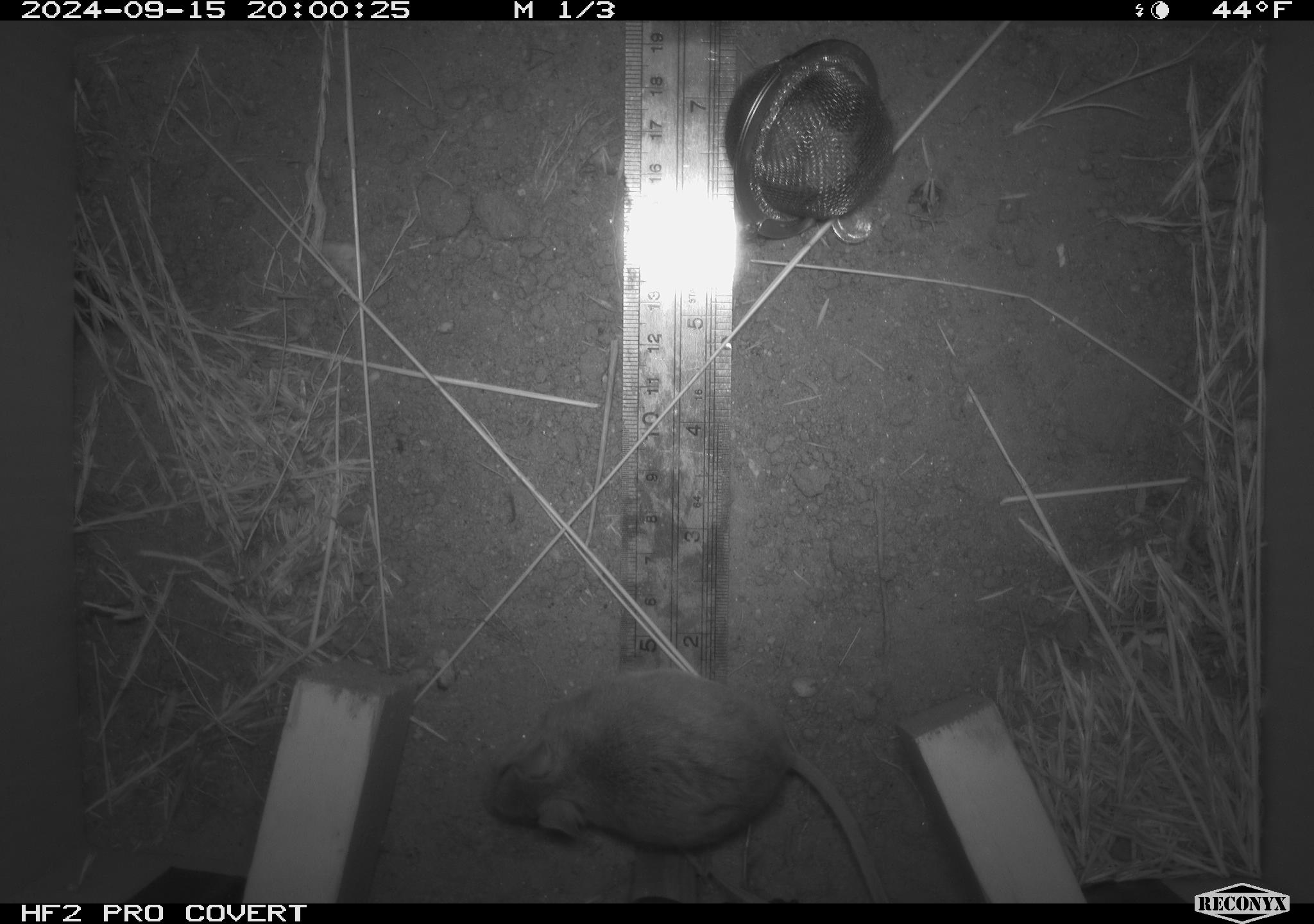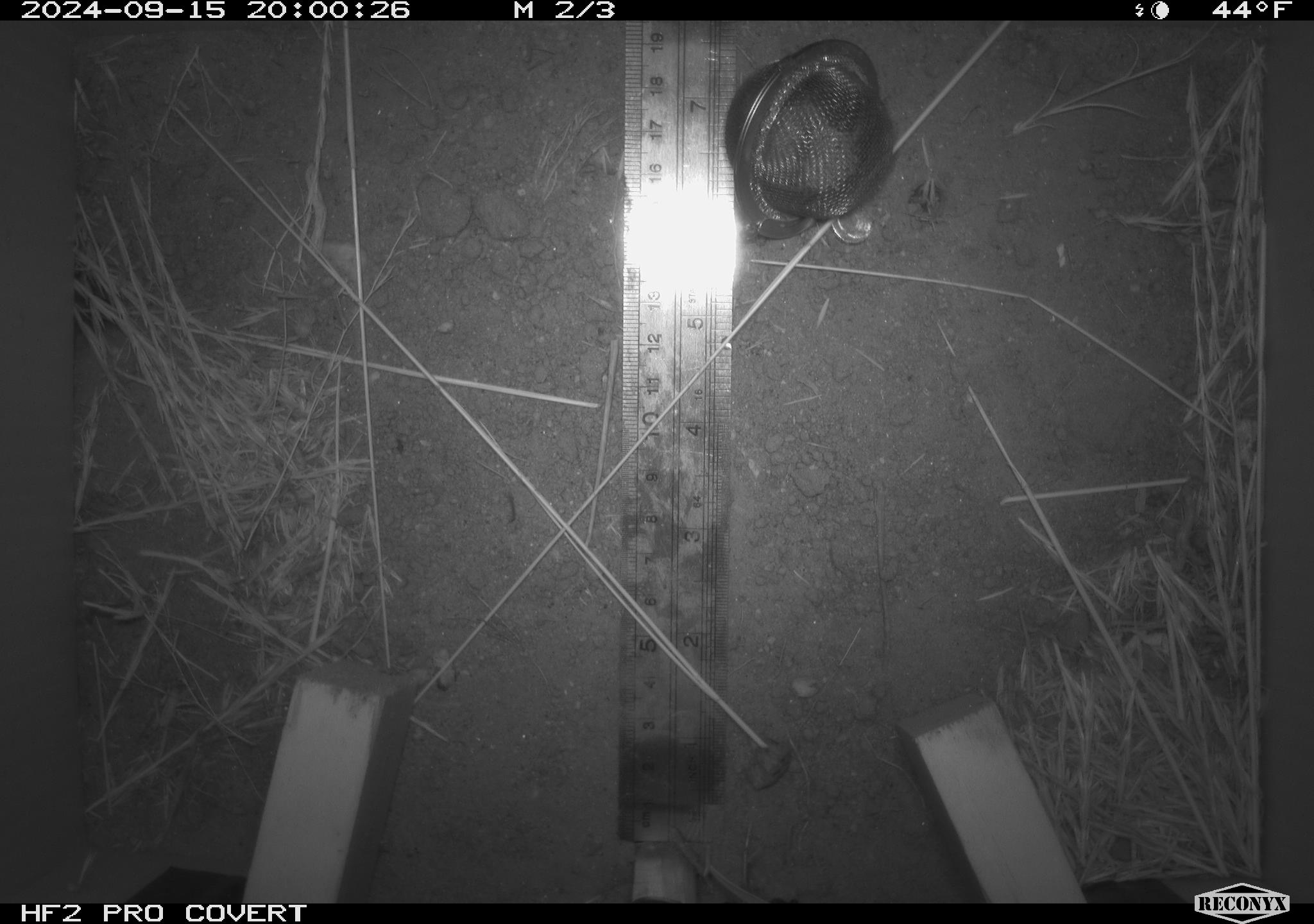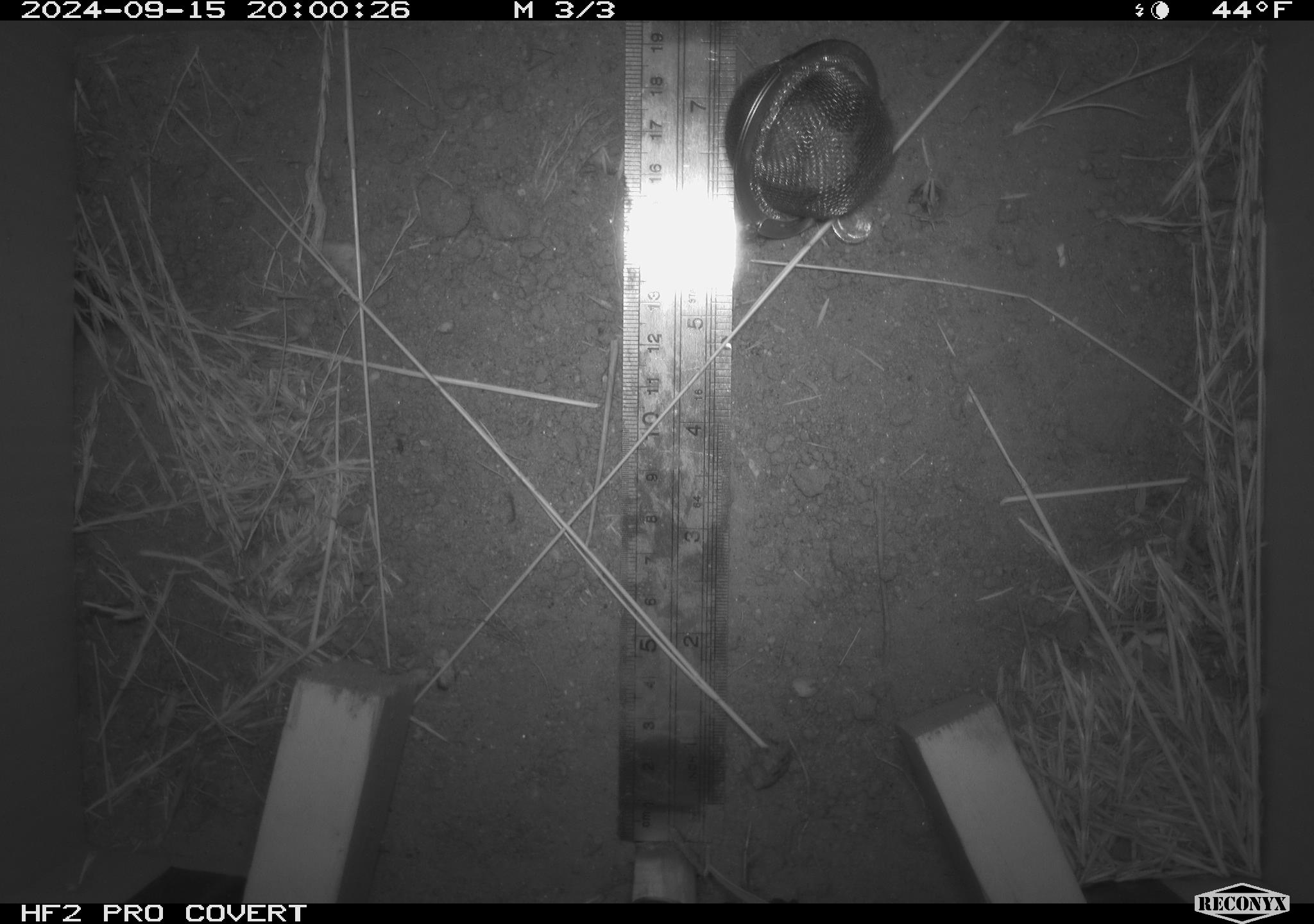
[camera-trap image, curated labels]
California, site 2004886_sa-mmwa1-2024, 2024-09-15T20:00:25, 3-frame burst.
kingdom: Animalia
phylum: Chordata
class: Mammalia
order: Rodentia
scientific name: Rodentia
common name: mouse species